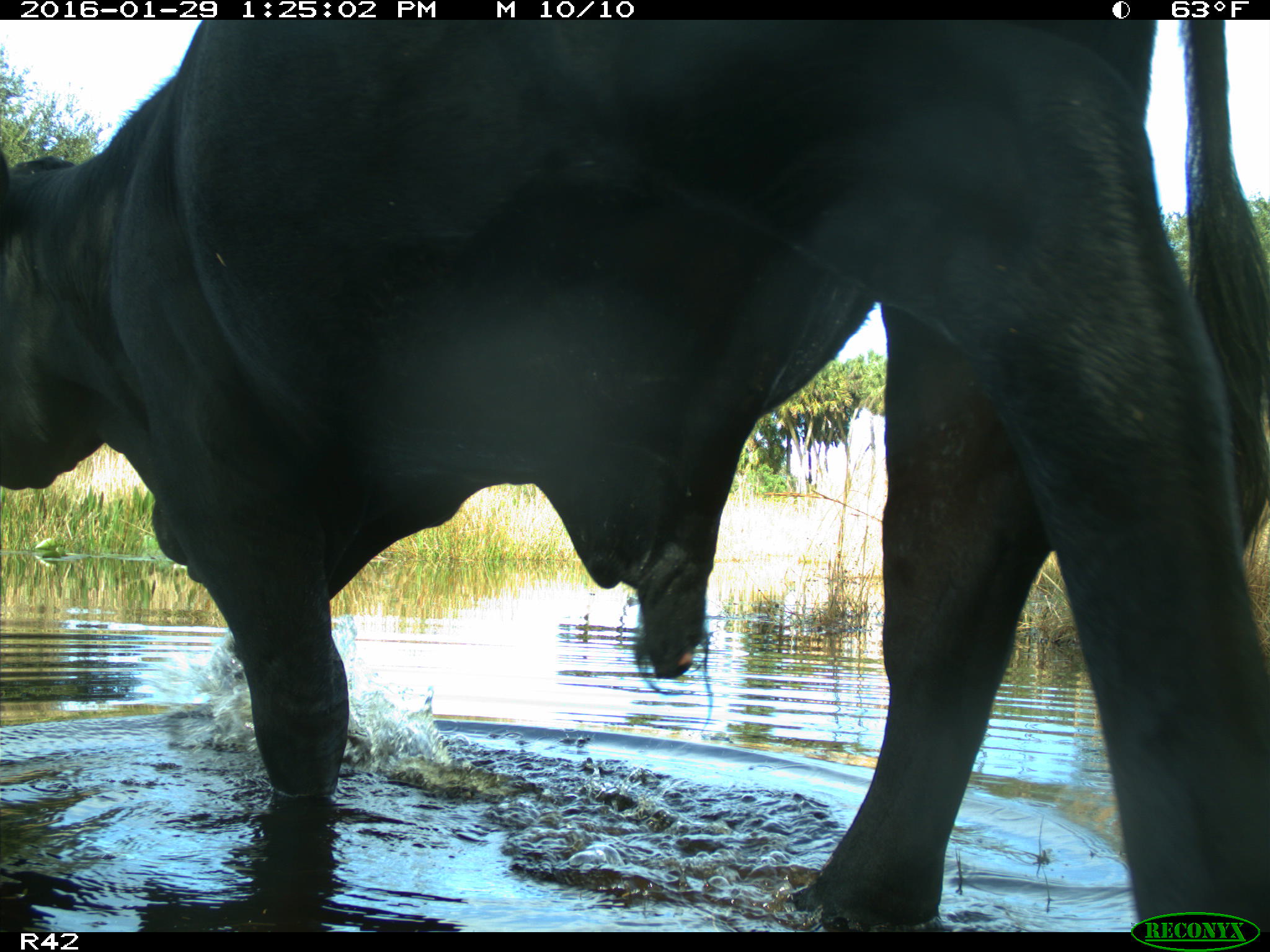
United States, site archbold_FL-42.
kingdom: Animalia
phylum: Chordata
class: Mammalia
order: Artiodactyla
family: Bovidae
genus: Bos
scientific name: Bos taurus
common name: domestic cow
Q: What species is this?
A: Bos taurus (domestic cow).